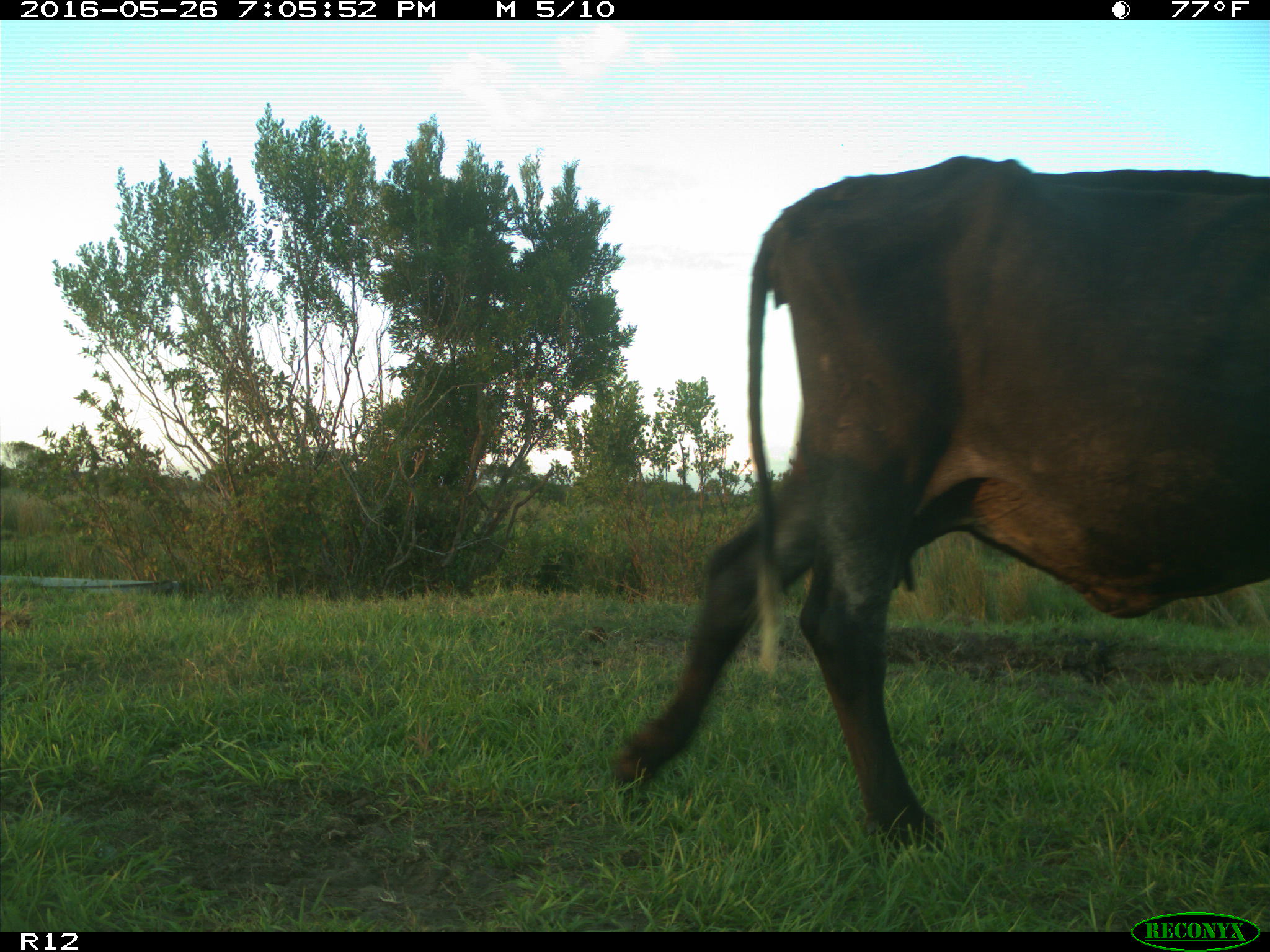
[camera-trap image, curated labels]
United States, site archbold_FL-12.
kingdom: Animalia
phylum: Chordata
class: Mammalia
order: Artiodactyla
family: Bovidae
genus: Bos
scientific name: Bos taurus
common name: domestic cow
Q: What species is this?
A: Bos taurus (domestic cow).